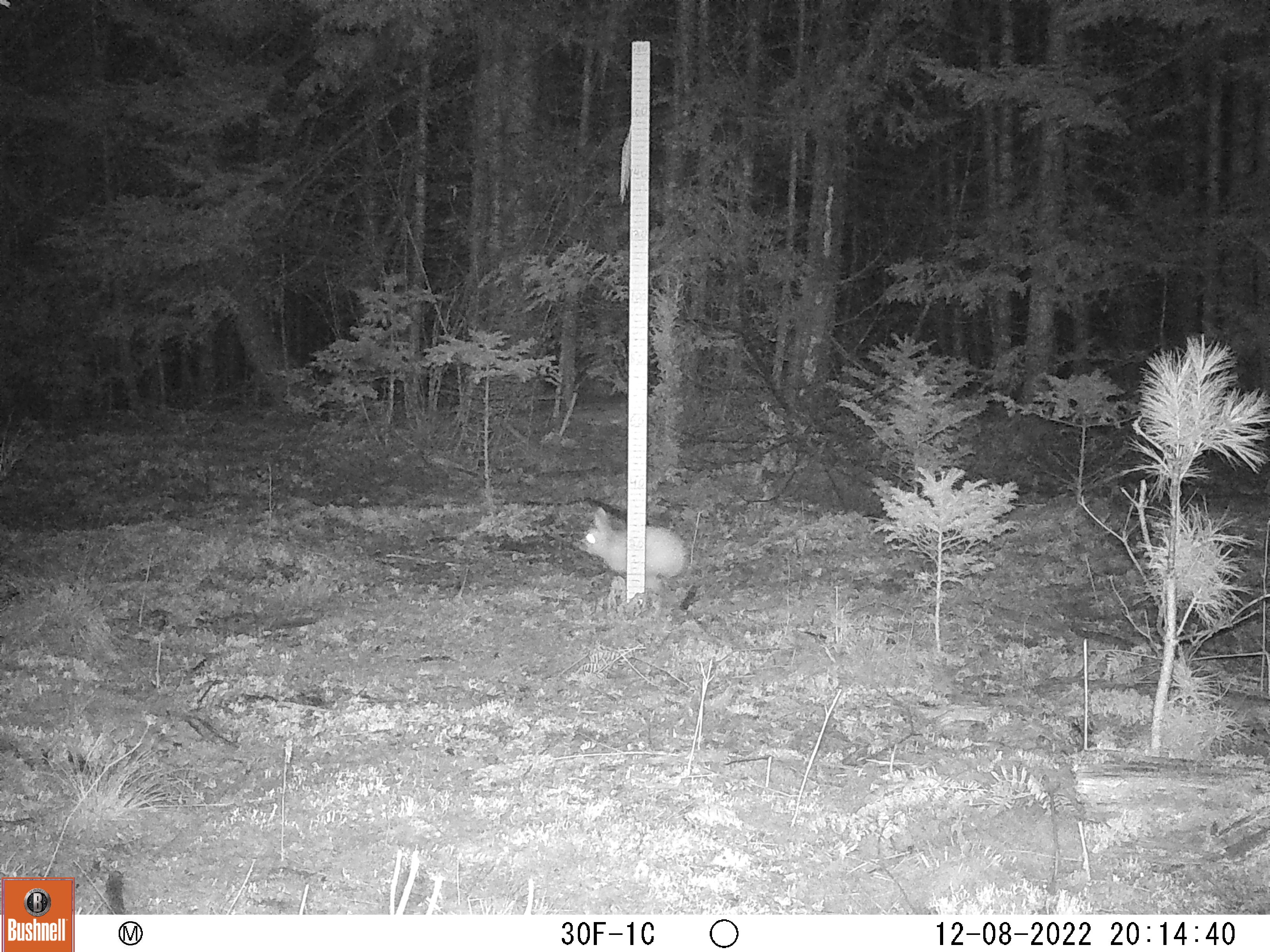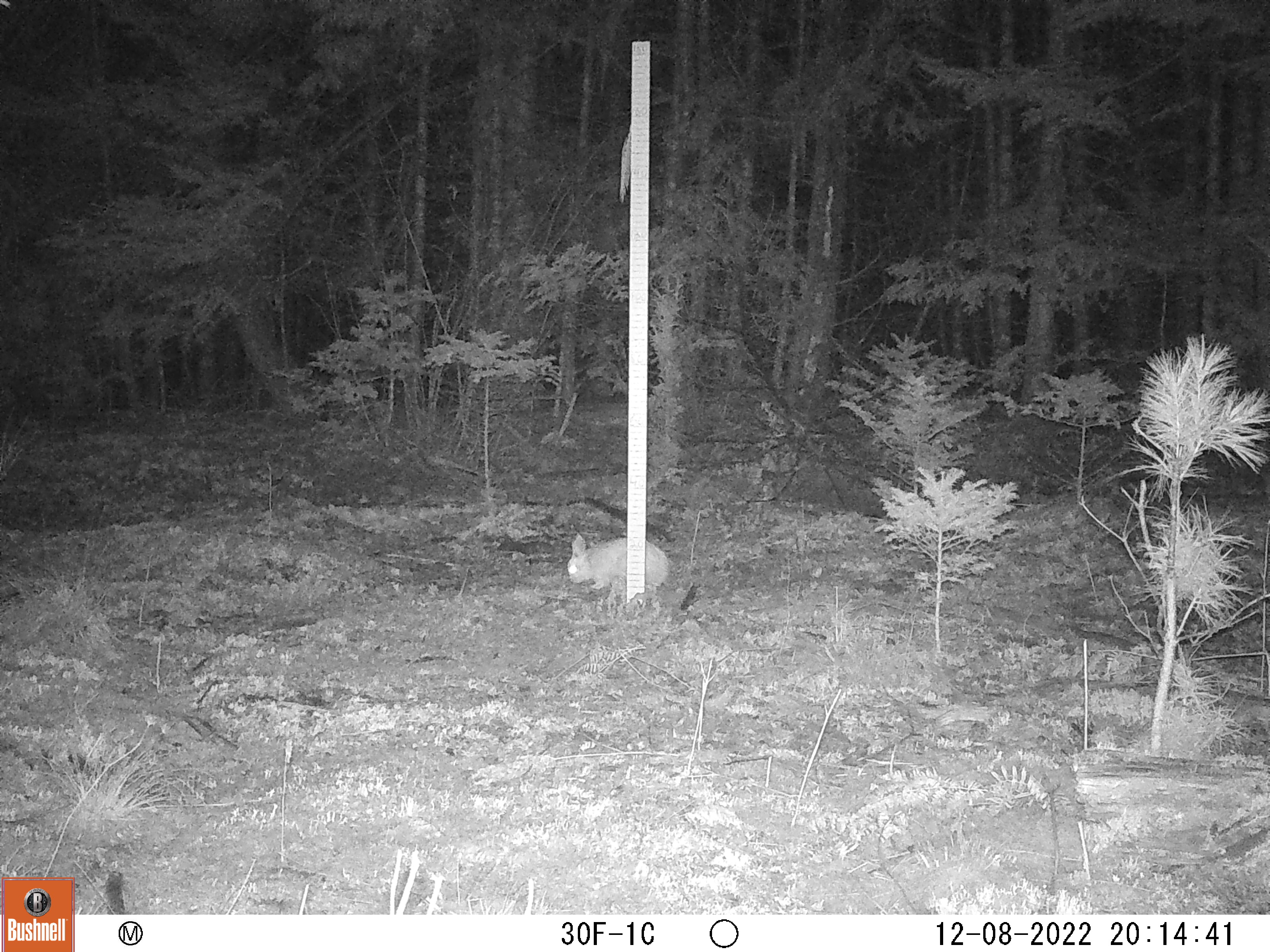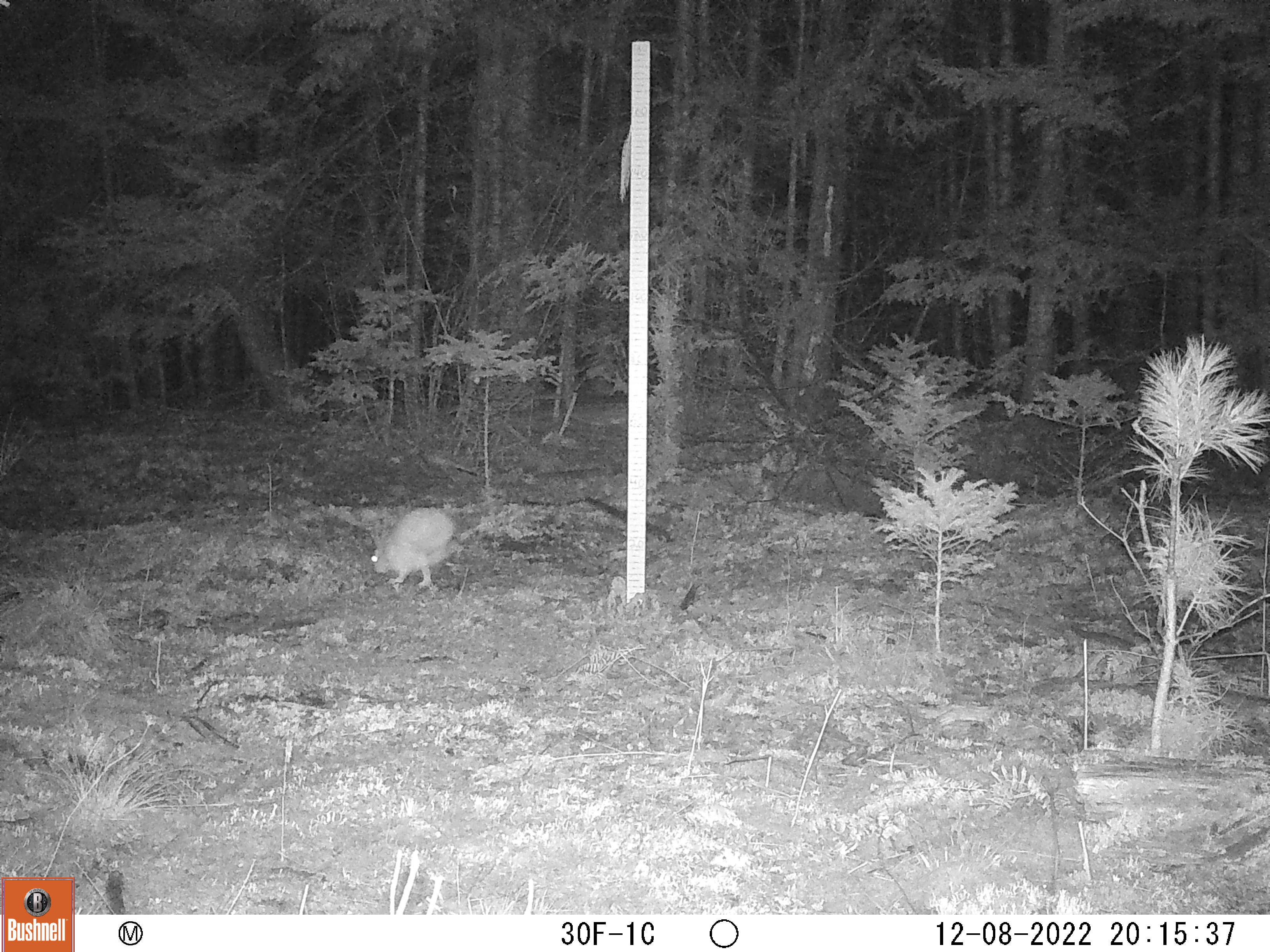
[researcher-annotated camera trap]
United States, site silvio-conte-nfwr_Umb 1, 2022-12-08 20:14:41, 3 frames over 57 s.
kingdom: Animalia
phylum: Chordata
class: Mammalia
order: Lagomorpha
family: Leporidae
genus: Lepus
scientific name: Lepus americanus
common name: snowshoe hare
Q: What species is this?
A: Snowshoe hare (Lepus americanus).